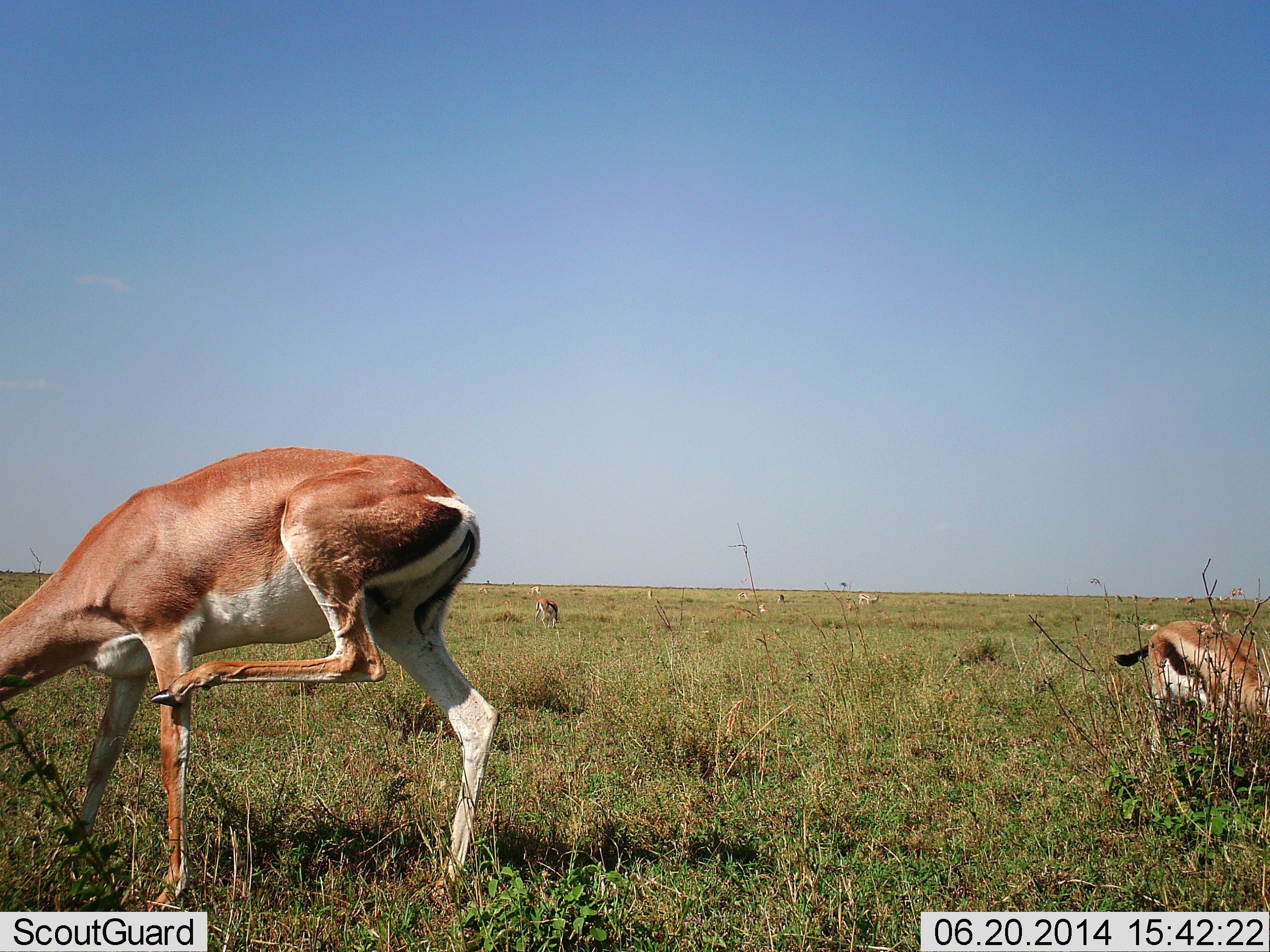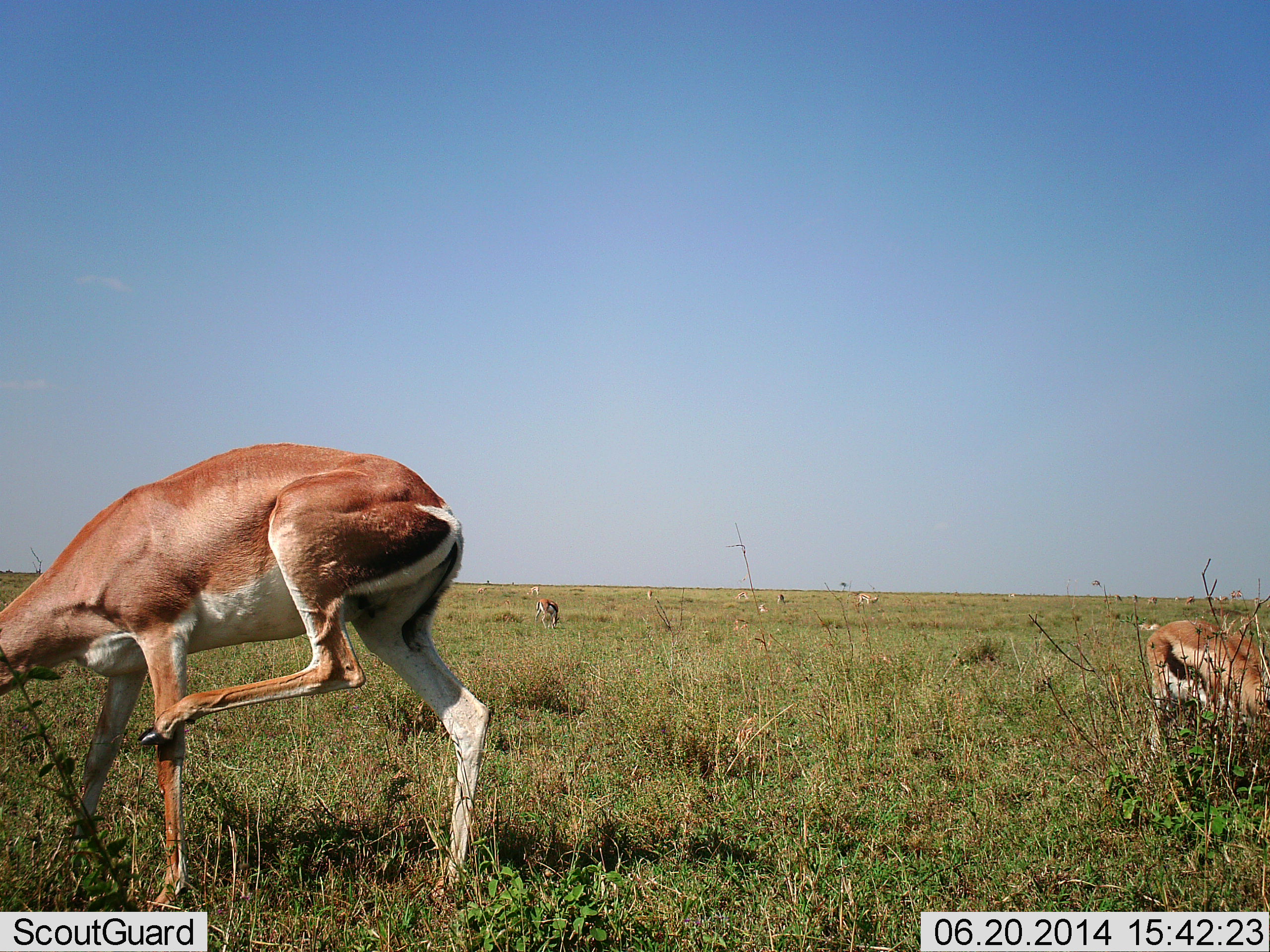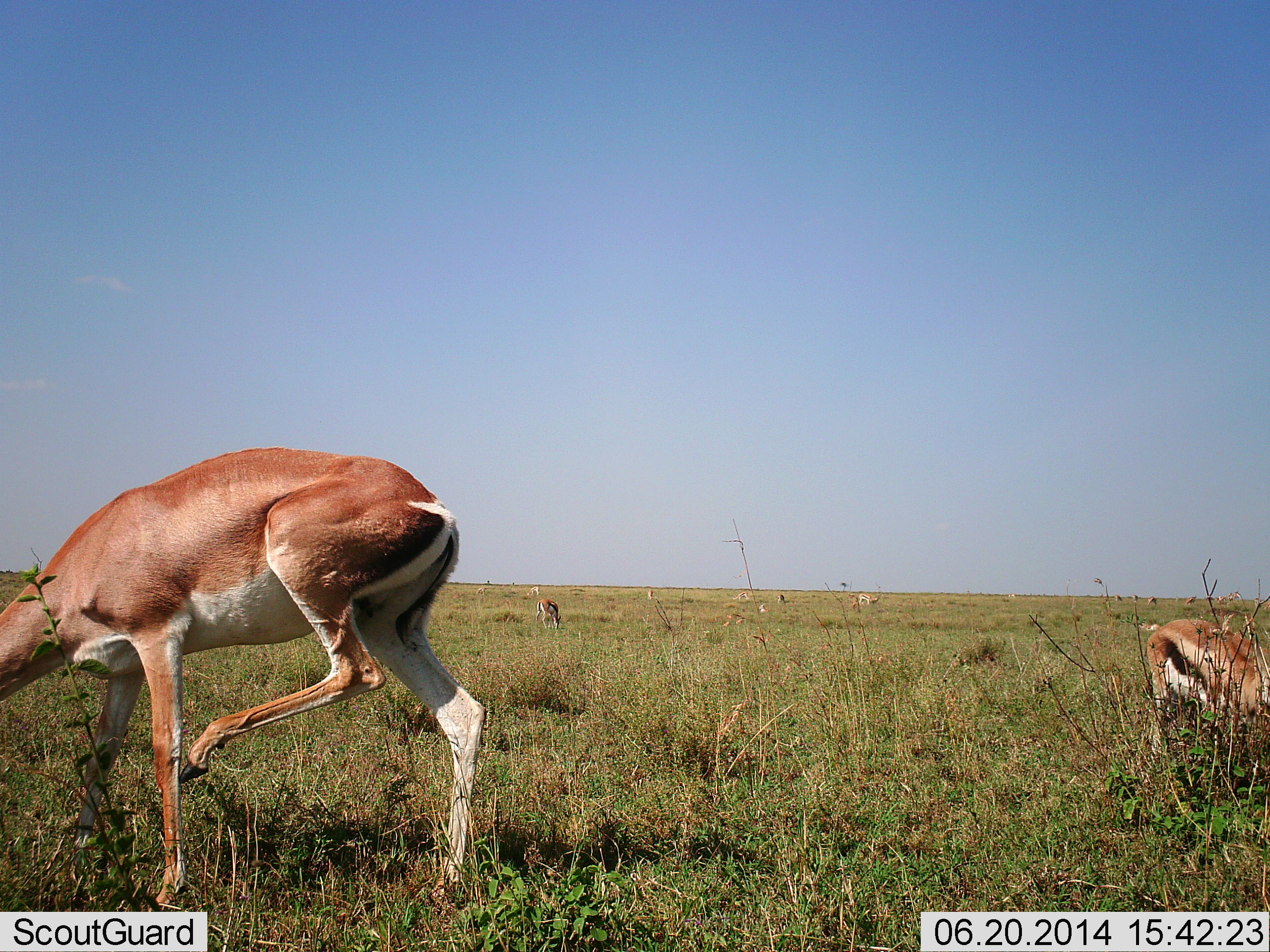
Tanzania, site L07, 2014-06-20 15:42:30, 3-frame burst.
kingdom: Animalia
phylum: Chordata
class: Mammalia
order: Artiodactyla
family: Bovidae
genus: Nanger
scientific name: Nanger granti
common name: grant's gazelle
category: gazellegrants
Gazellegrants (grant's gazelle) (Nanger granti), count 3. Behavior (volunteer vote fractions): standing 56%, resting 0%, moving 6%, interacting 0%. Young present (vote fraction): 6%. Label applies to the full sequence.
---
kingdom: Animalia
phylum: Chordata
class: Mammalia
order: Artiodactyla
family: Bovidae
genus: Eudorcas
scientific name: Eudorcas thomsonii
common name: thomson's gazelle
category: gazellethomsons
Gazellethomsons (thomson's gazelle) (Eudorcas thomsonii), count 3. Behavior (volunteer vote fractions): standing 57%, resting 0%, moving 14%, interacting 0%. Young present (vote fraction): 7%. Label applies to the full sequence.